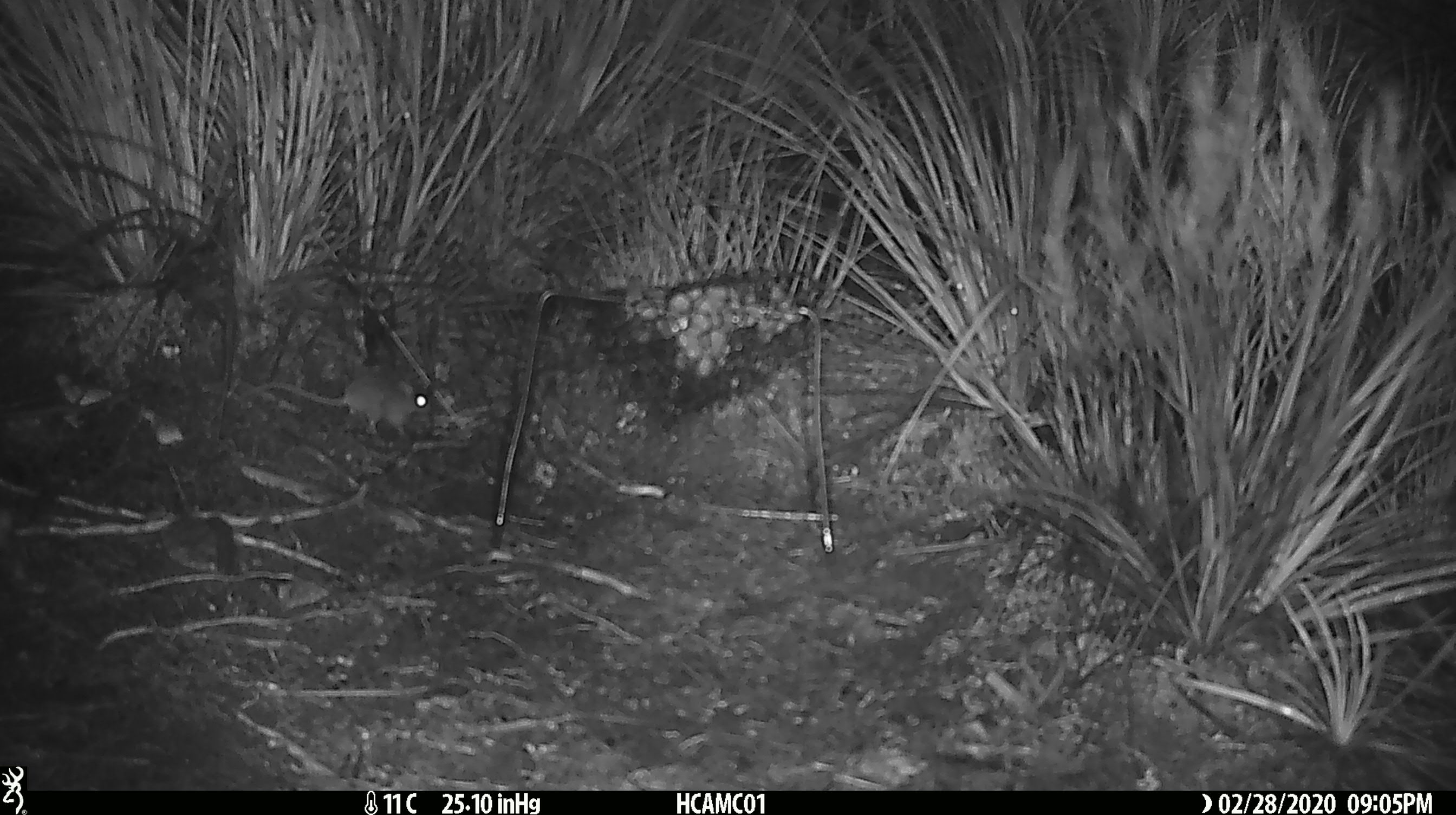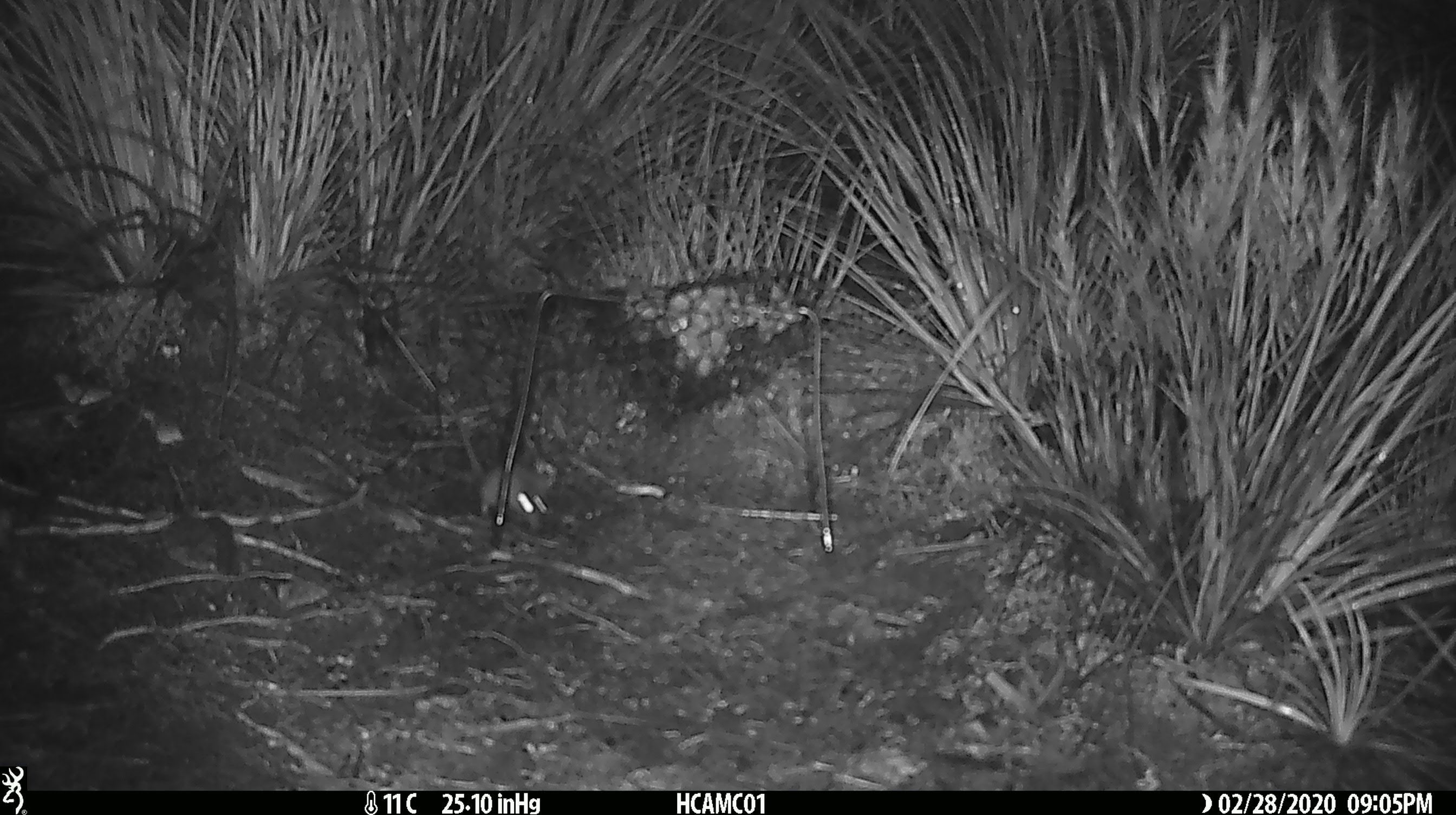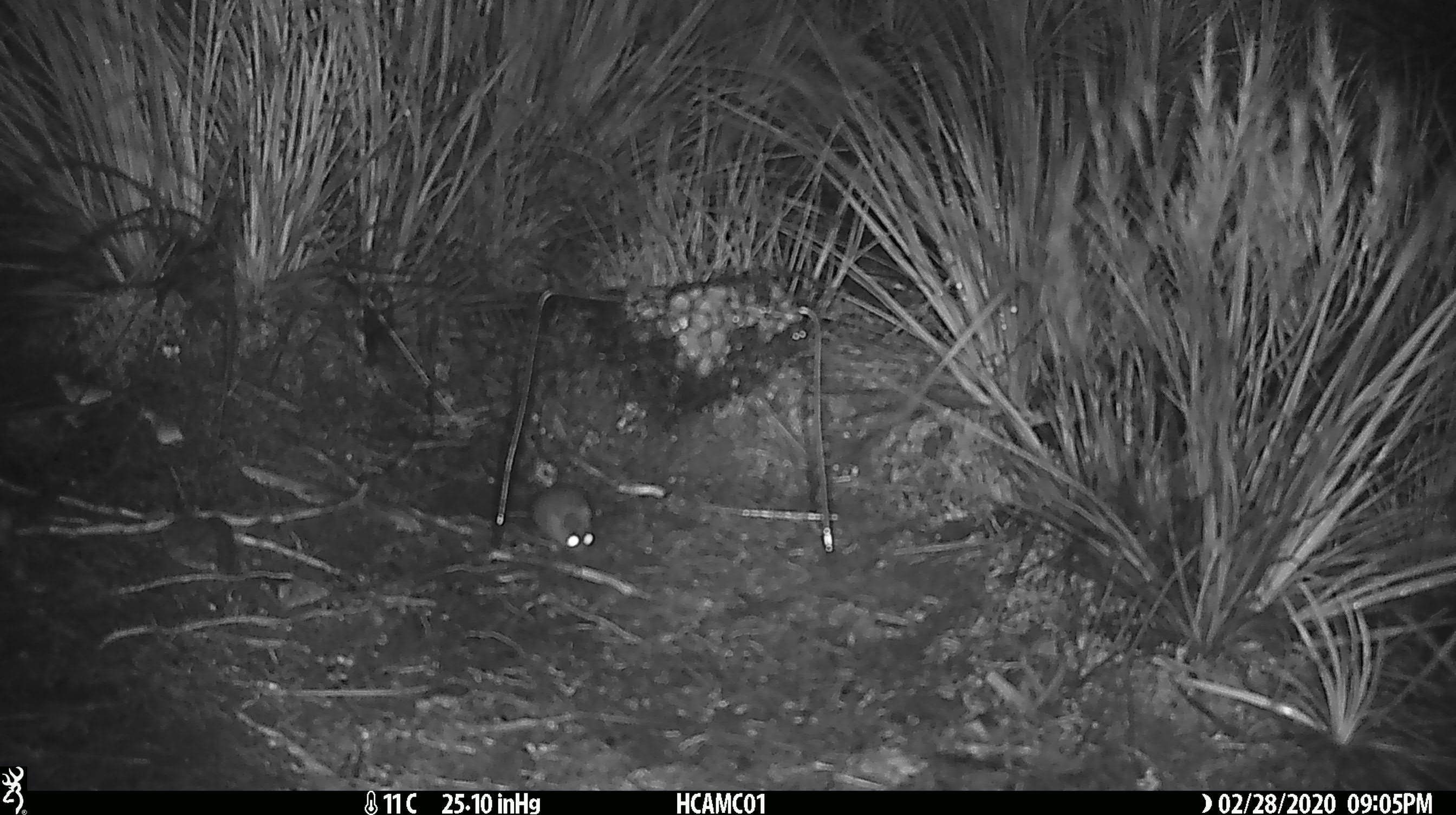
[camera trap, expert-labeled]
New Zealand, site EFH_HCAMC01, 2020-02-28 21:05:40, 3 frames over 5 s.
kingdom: Animalia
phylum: Chordata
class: Mammalia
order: Rodentia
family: Muridae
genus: Mus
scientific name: Mus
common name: mouse